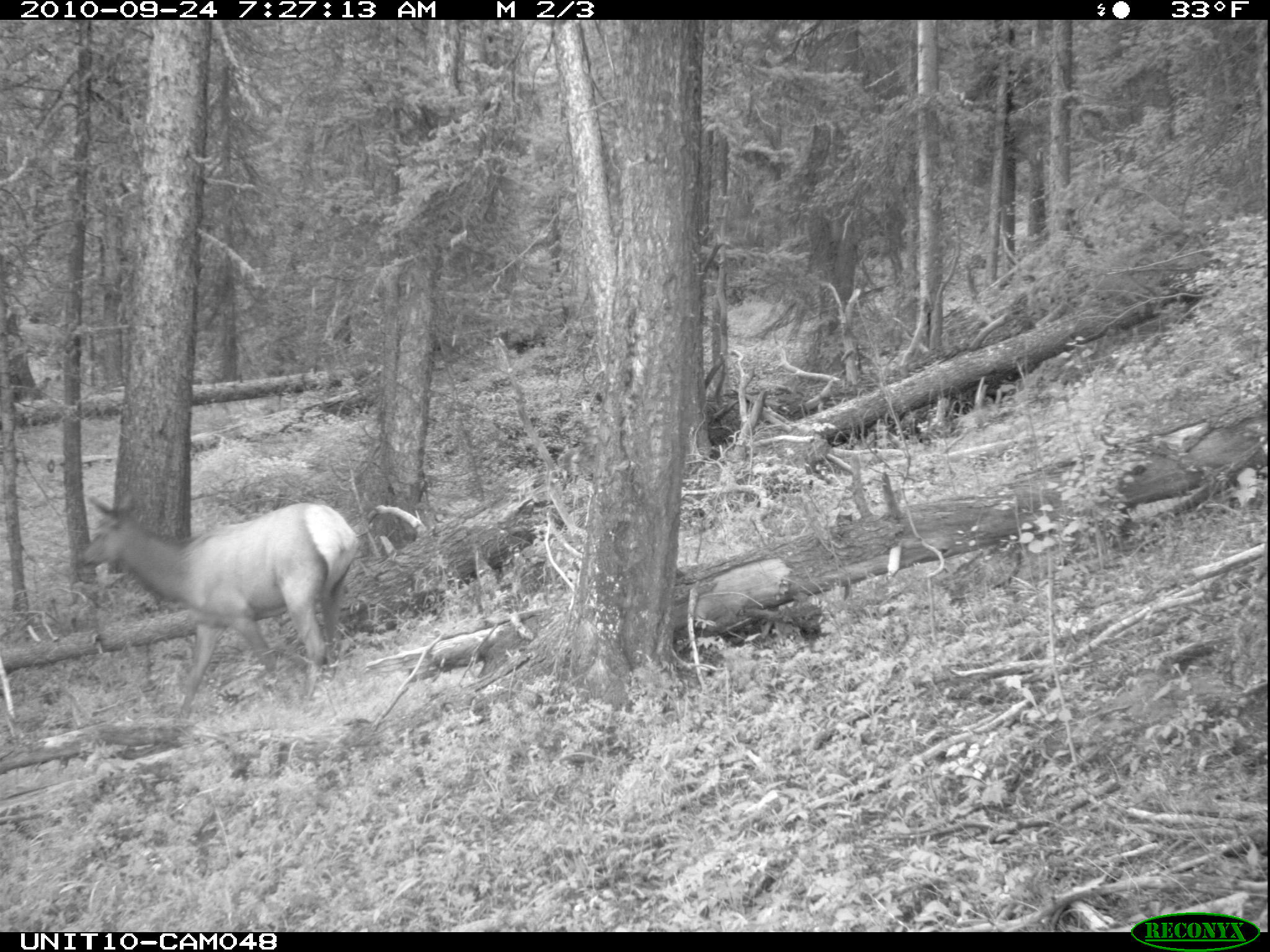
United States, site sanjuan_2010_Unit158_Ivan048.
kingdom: Animalia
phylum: Chordata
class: Mammalia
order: Artiodactyla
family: Cervidae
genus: Cervus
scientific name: Cervus elaphus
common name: red deer